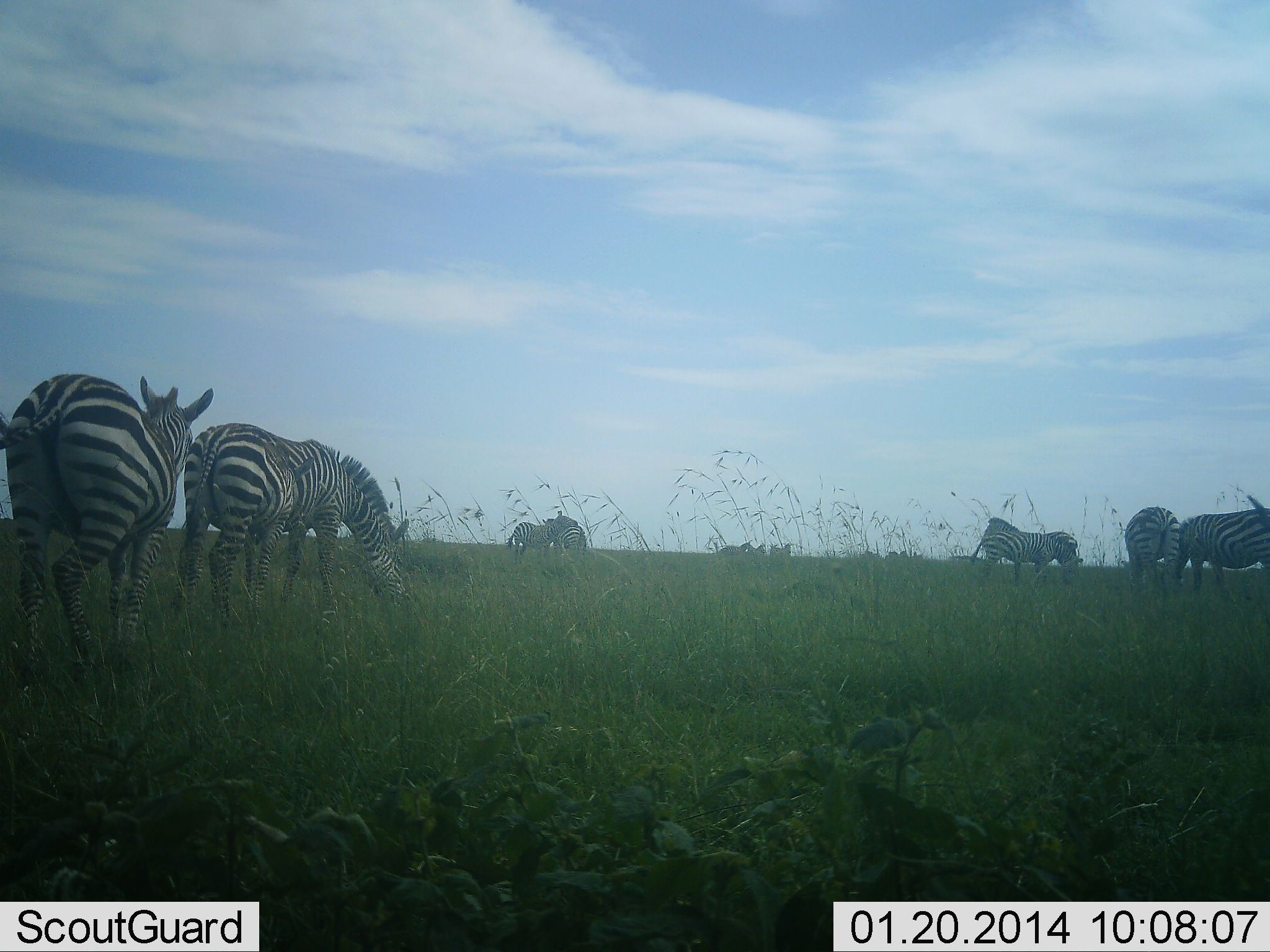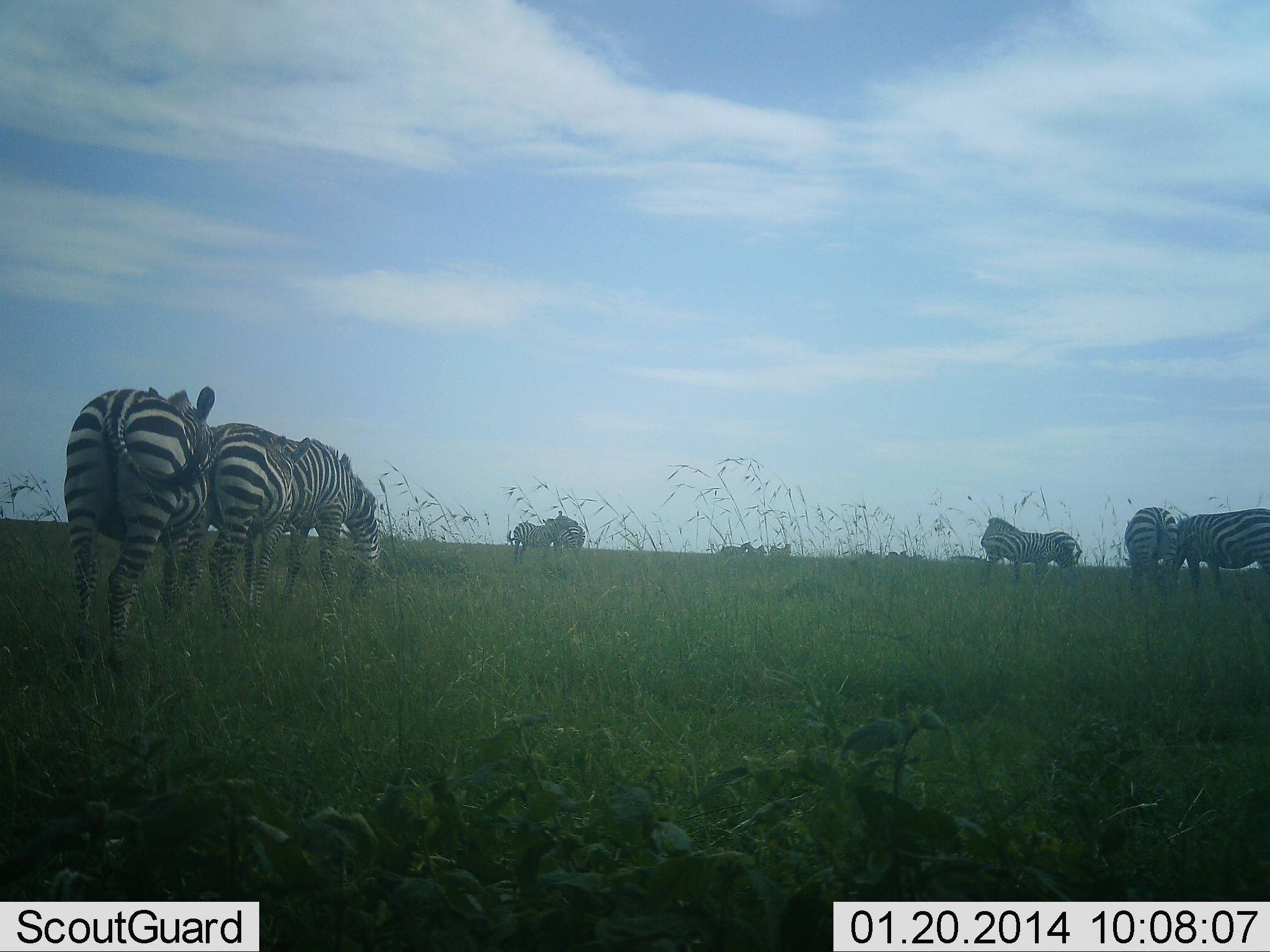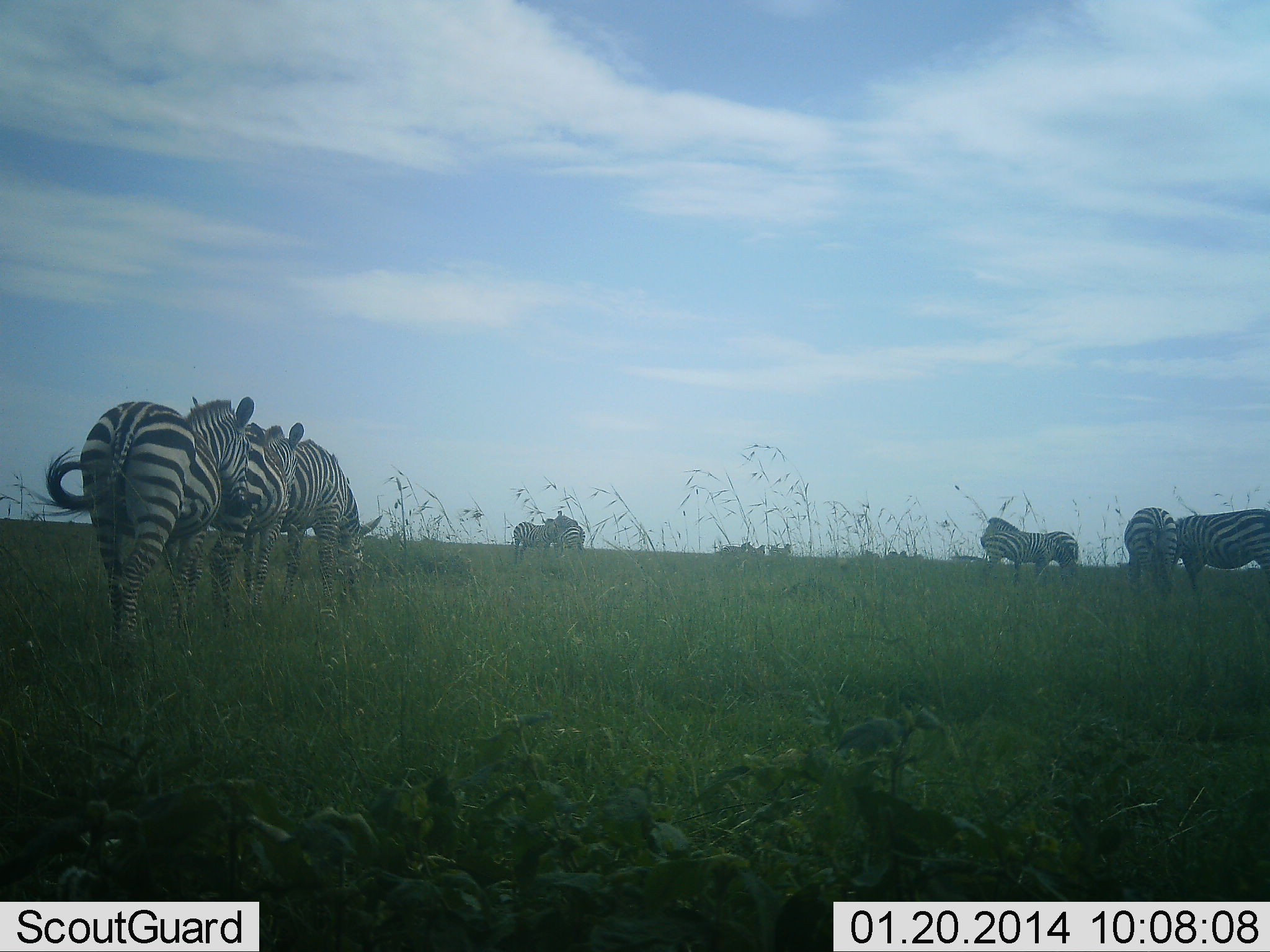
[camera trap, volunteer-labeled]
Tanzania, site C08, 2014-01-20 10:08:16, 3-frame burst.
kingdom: Animalia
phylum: Chordata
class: Mammalia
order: Perissodactyla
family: Equidae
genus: Equus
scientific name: Equus quagga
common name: plains zebra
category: zebra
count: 11-50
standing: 91%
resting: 0%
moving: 18%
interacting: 9%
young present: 0%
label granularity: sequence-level